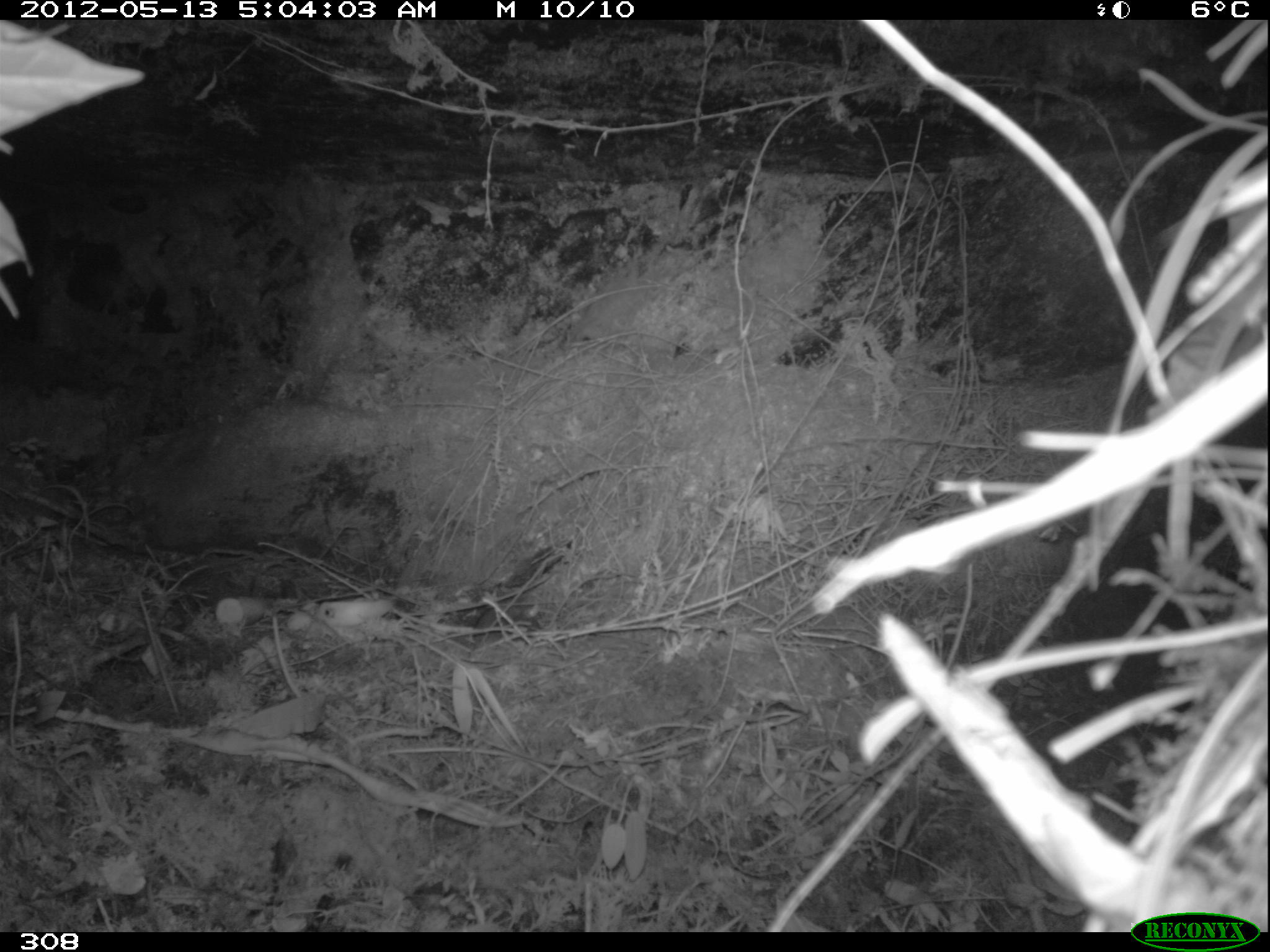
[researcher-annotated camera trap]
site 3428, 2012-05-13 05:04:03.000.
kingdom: Animalia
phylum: Chordata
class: Mammalia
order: Rodentia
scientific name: Rodentia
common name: rodents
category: unknown rodent